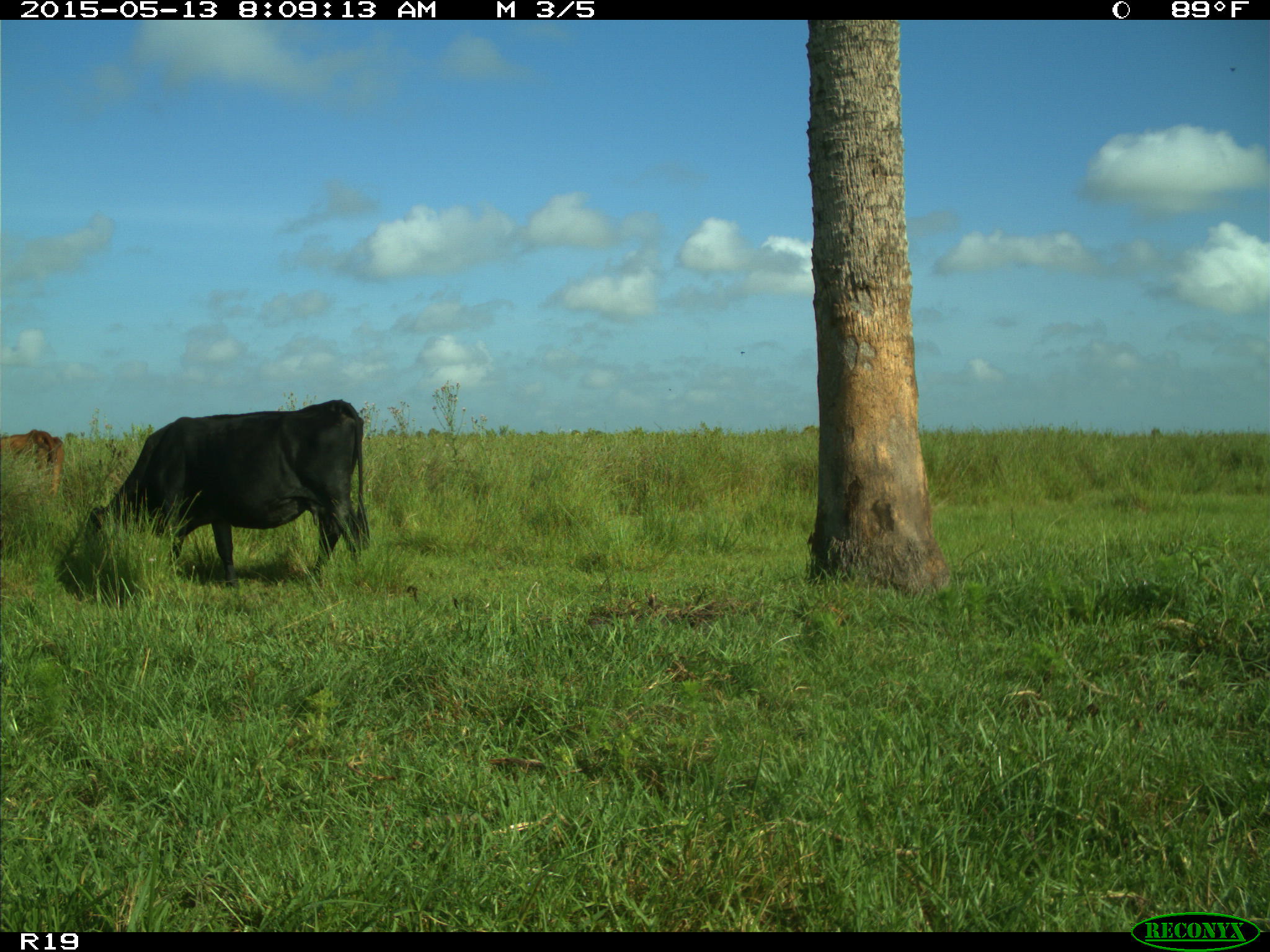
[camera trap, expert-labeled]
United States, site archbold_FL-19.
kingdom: Animalia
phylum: Chordata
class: Mammalia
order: Artiodactyla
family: Bovidae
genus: Bos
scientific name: Bos taurus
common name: domestic cow